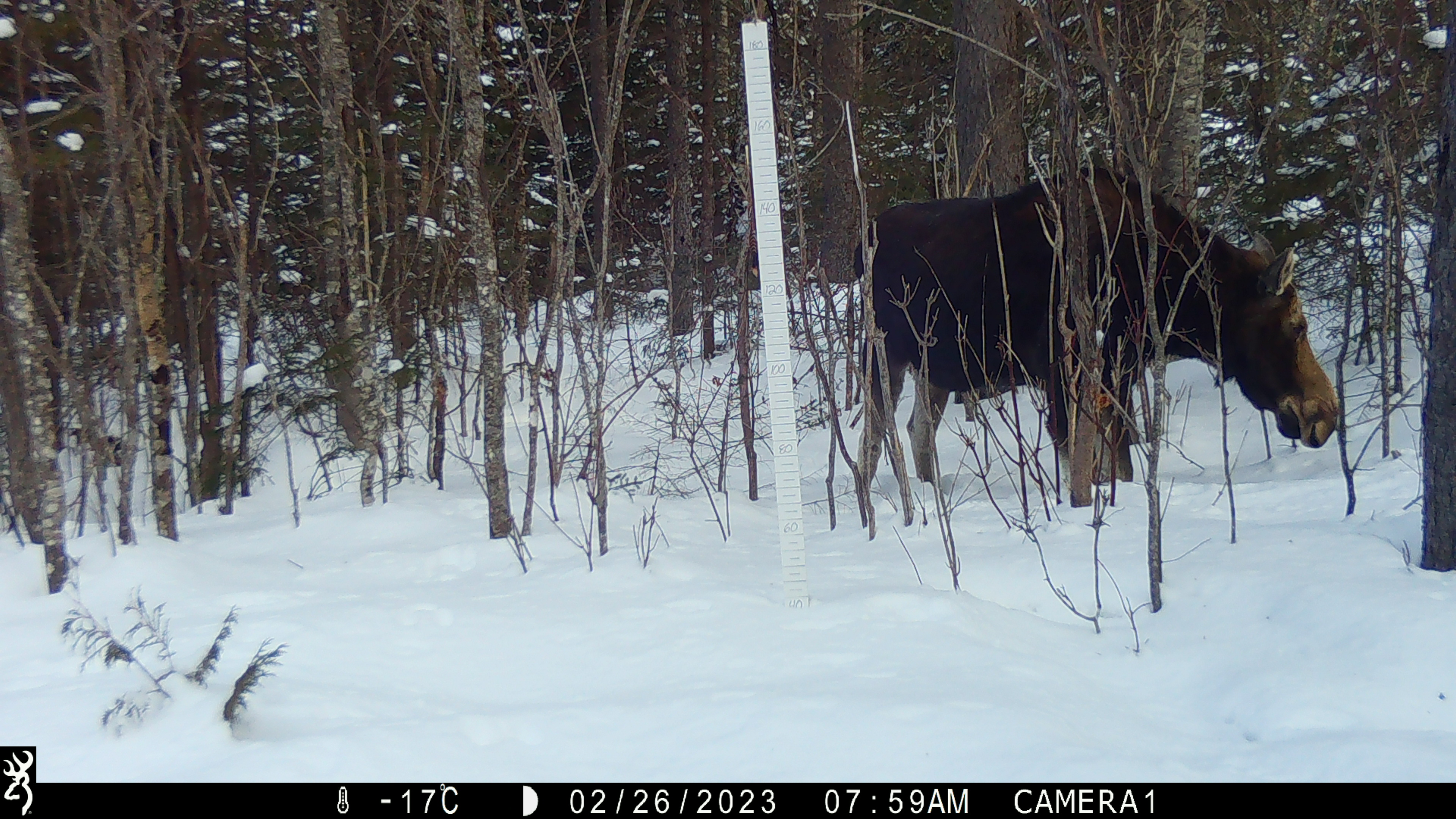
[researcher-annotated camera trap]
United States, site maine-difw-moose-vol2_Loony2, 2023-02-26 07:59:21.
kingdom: Animalia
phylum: Chordata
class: Mammalia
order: Artiodactyla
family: Cervidae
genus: Alces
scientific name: Alces alces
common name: moose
Moose (Alces alces).